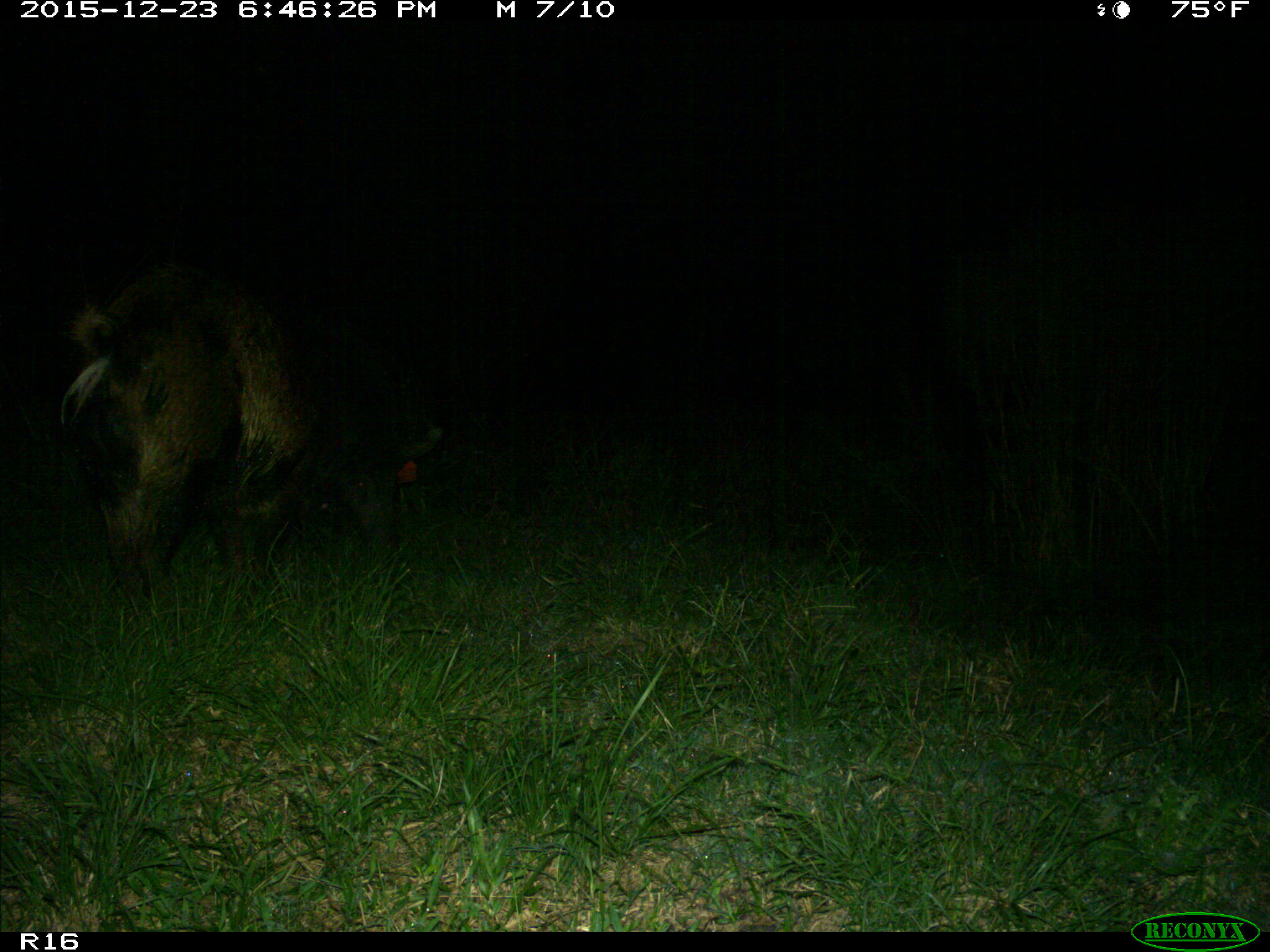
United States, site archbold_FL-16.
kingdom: Animalia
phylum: Chordata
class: Mammalia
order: Artiodactyla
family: Suidae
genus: Sus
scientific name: Sus scrofa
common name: wild boar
Sus scrofa (wild boar).